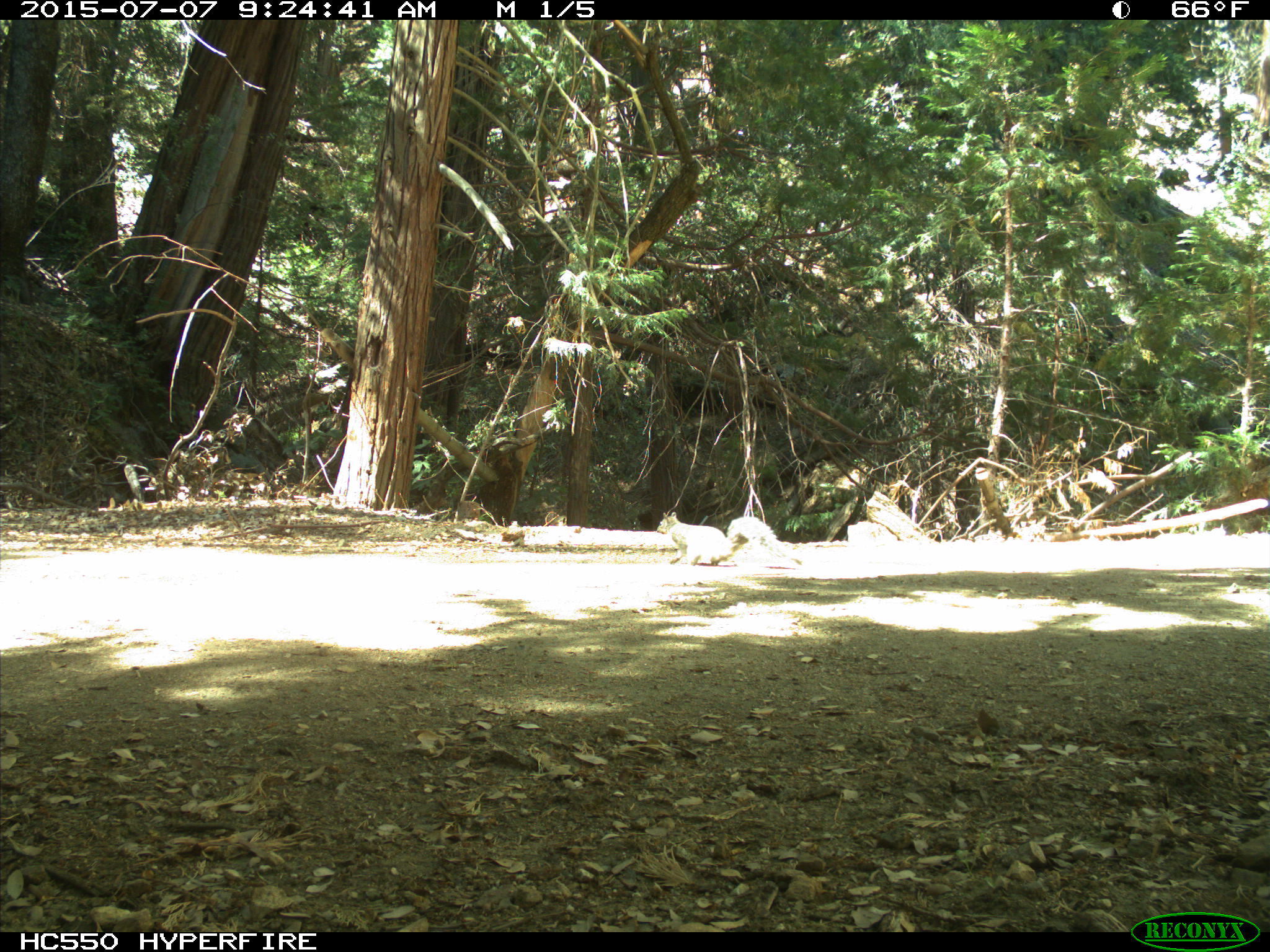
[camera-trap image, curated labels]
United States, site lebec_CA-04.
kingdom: Animalia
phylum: Chordata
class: Mammalia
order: Rodentia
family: Sciuridae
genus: Sciurus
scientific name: Sciurus carolinensis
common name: eastern gray squirrel